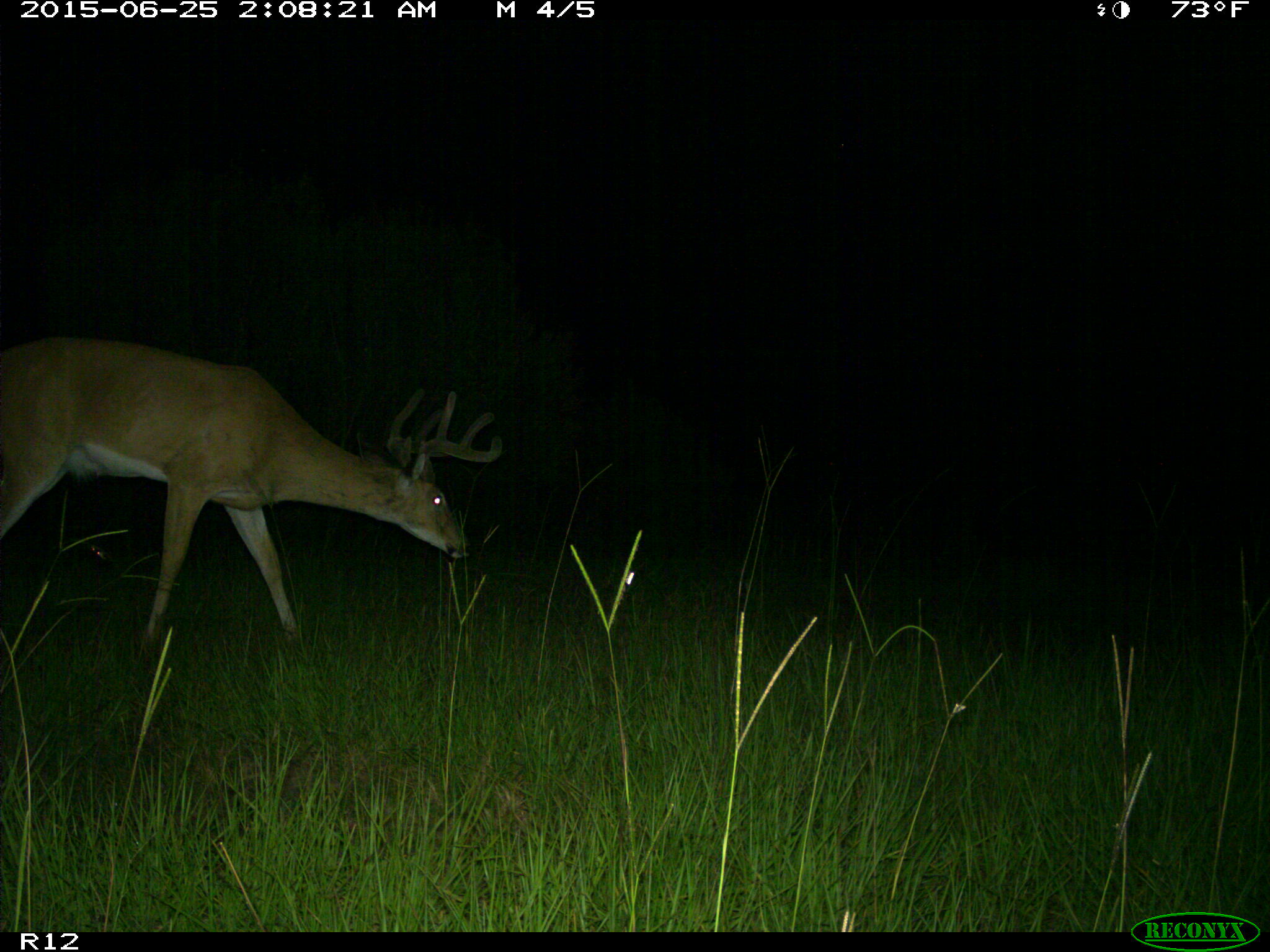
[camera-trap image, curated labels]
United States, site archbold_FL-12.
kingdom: Animalia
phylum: Chordata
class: Mammalia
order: Artiodactyla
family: Cervidae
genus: Odocoileus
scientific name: Odocoileus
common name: deer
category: unidentified deer